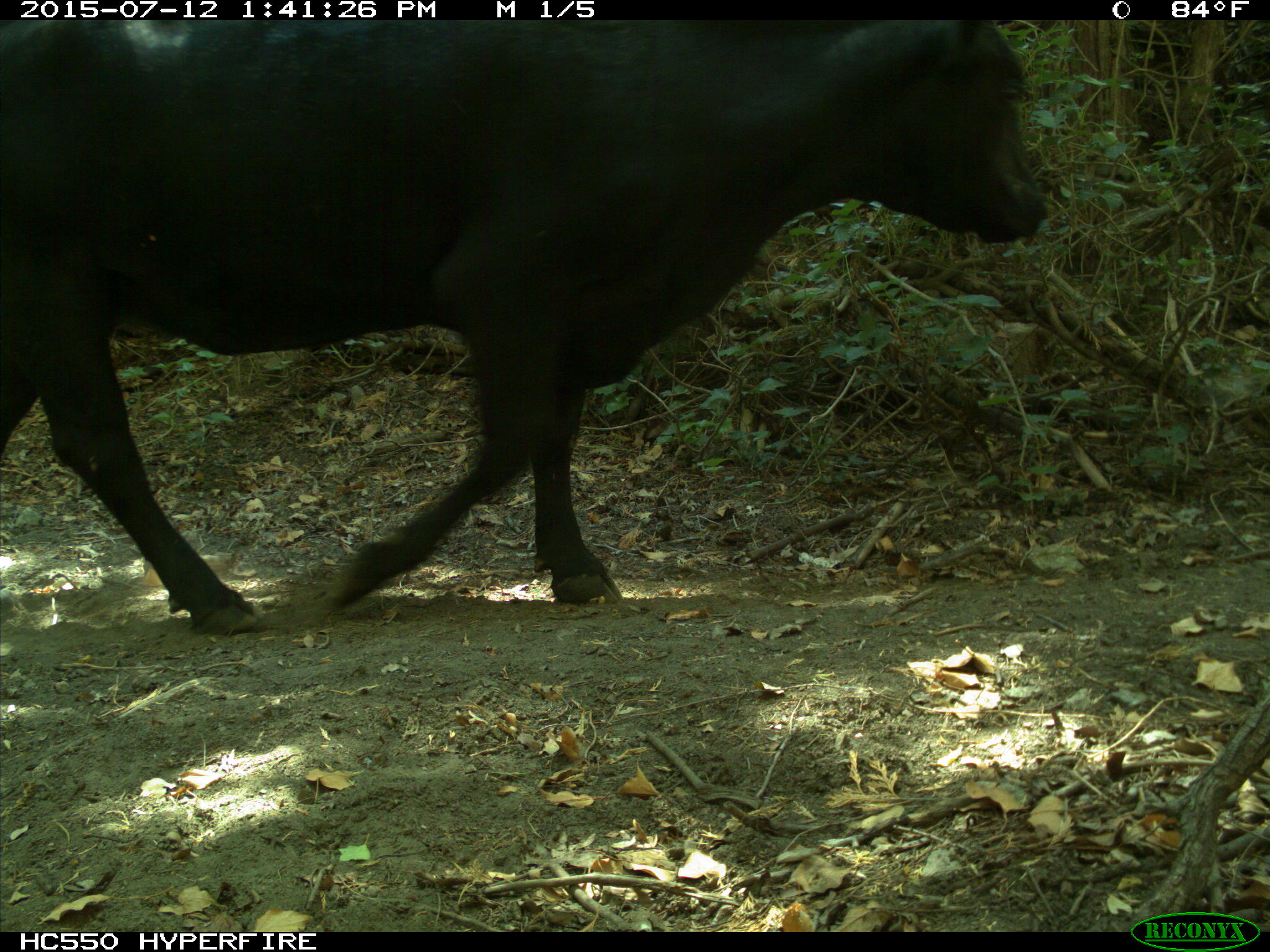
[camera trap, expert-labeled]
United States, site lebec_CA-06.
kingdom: Animalia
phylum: Chordata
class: Mammalia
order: Artiodactyla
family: Bovidae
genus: Bos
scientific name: Bos taurus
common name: domestic cow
Bos taurus (domestic cow).